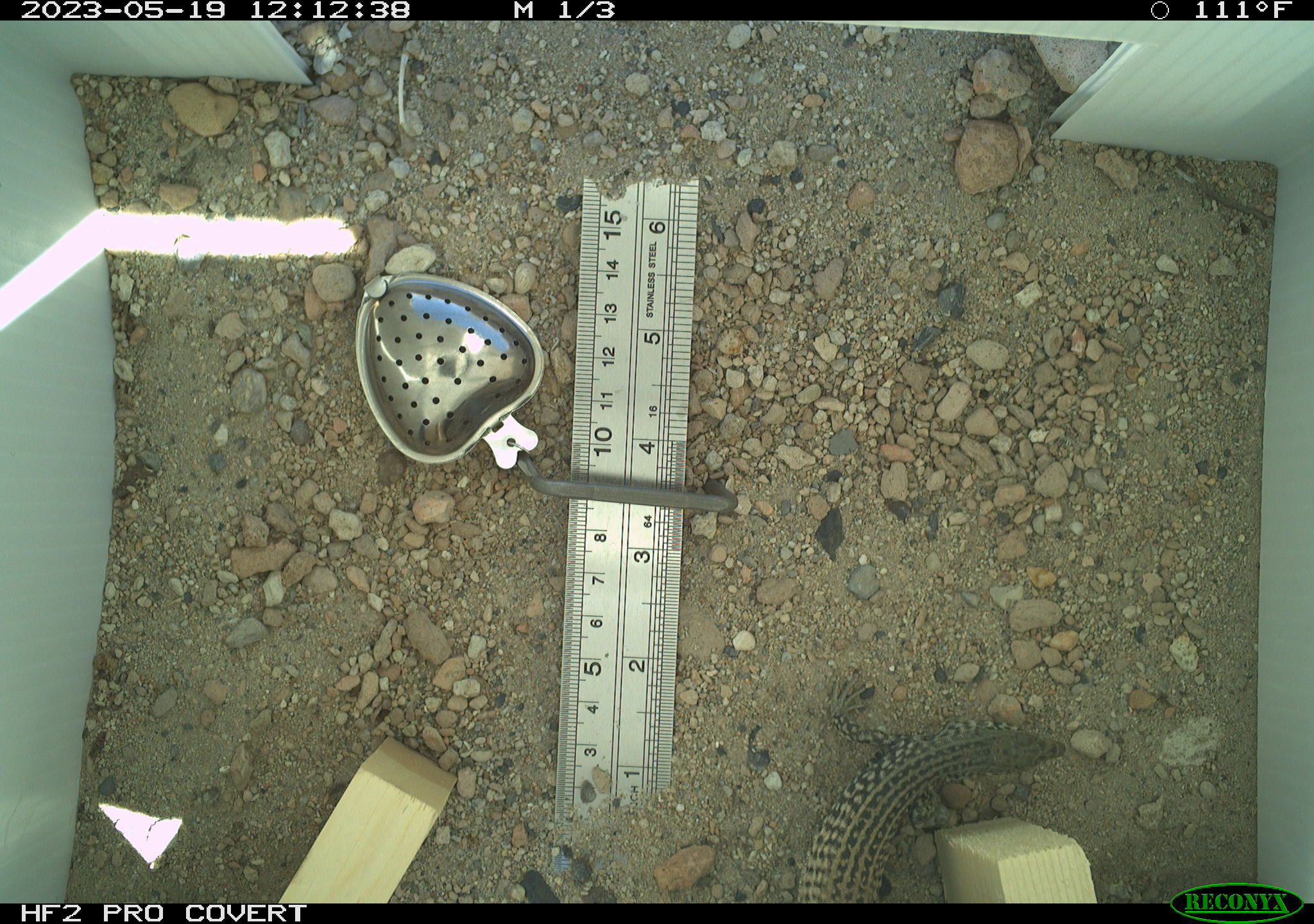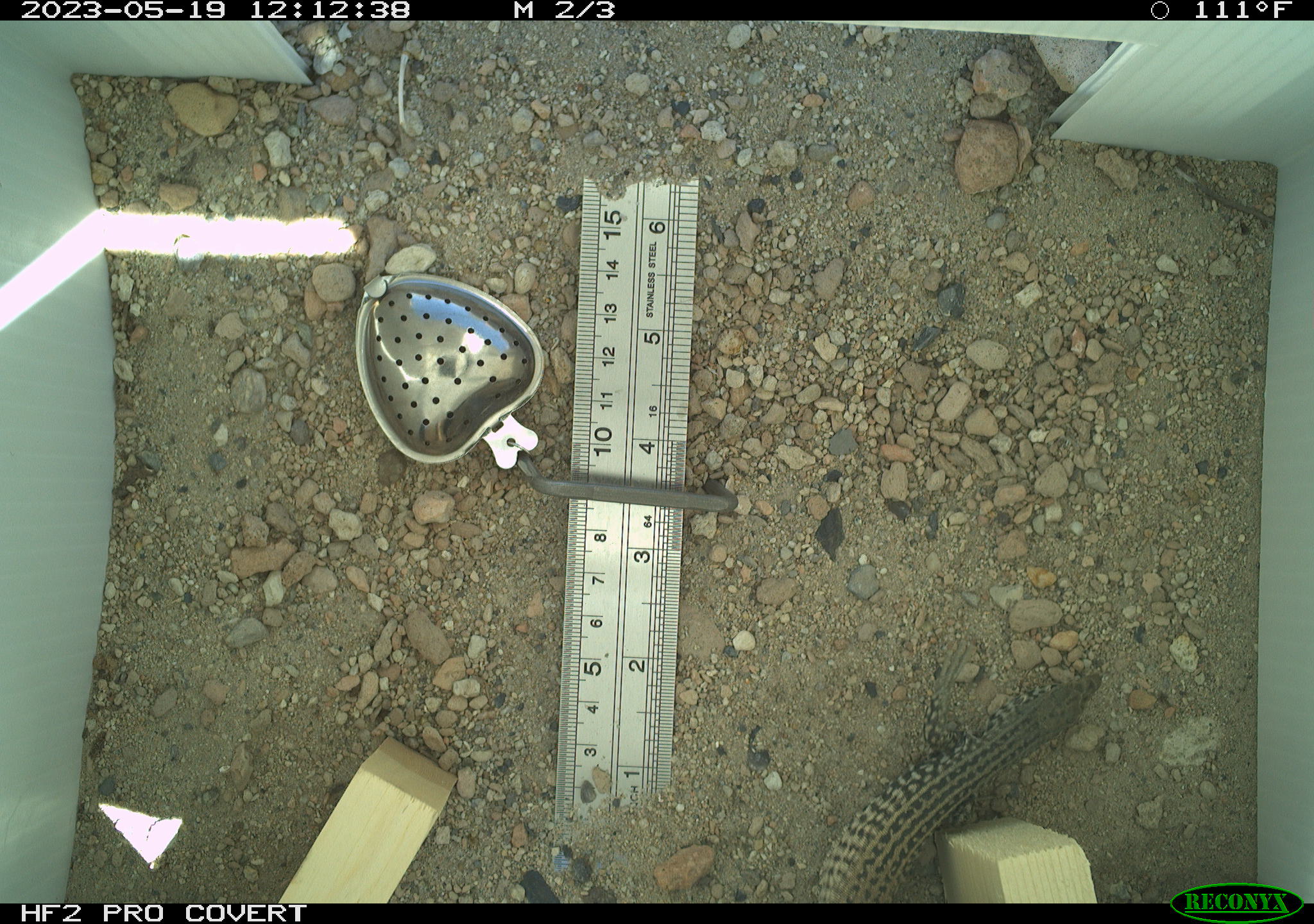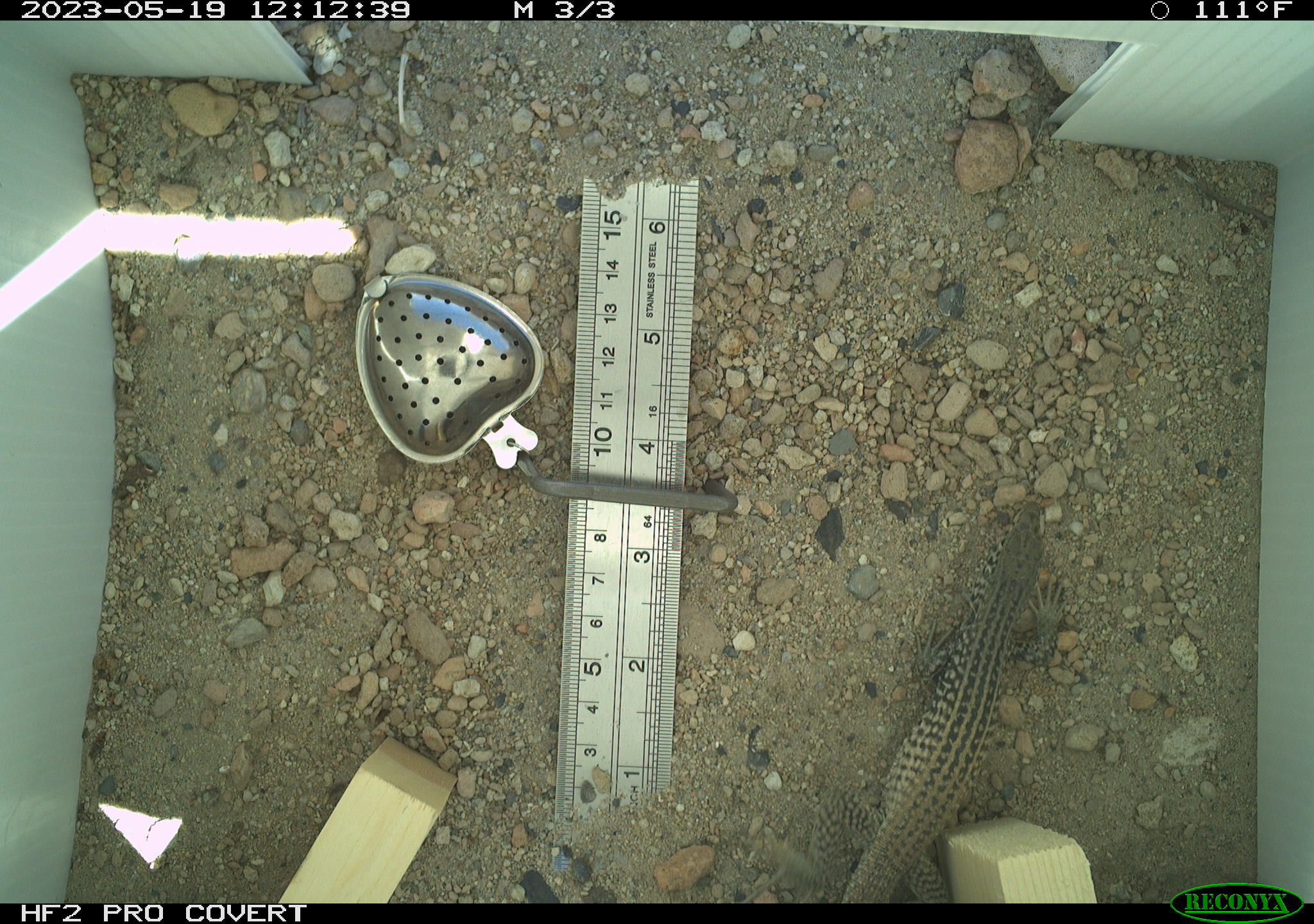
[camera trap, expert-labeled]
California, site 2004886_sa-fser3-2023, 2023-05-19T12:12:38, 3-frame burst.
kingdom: Animalia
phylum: Chordata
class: Reptilia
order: Squamata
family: Teiidae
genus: Aspidoscelis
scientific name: Aspidoscelis tigris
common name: western whiptail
Western whiptail (Aspidoscelis tigris).